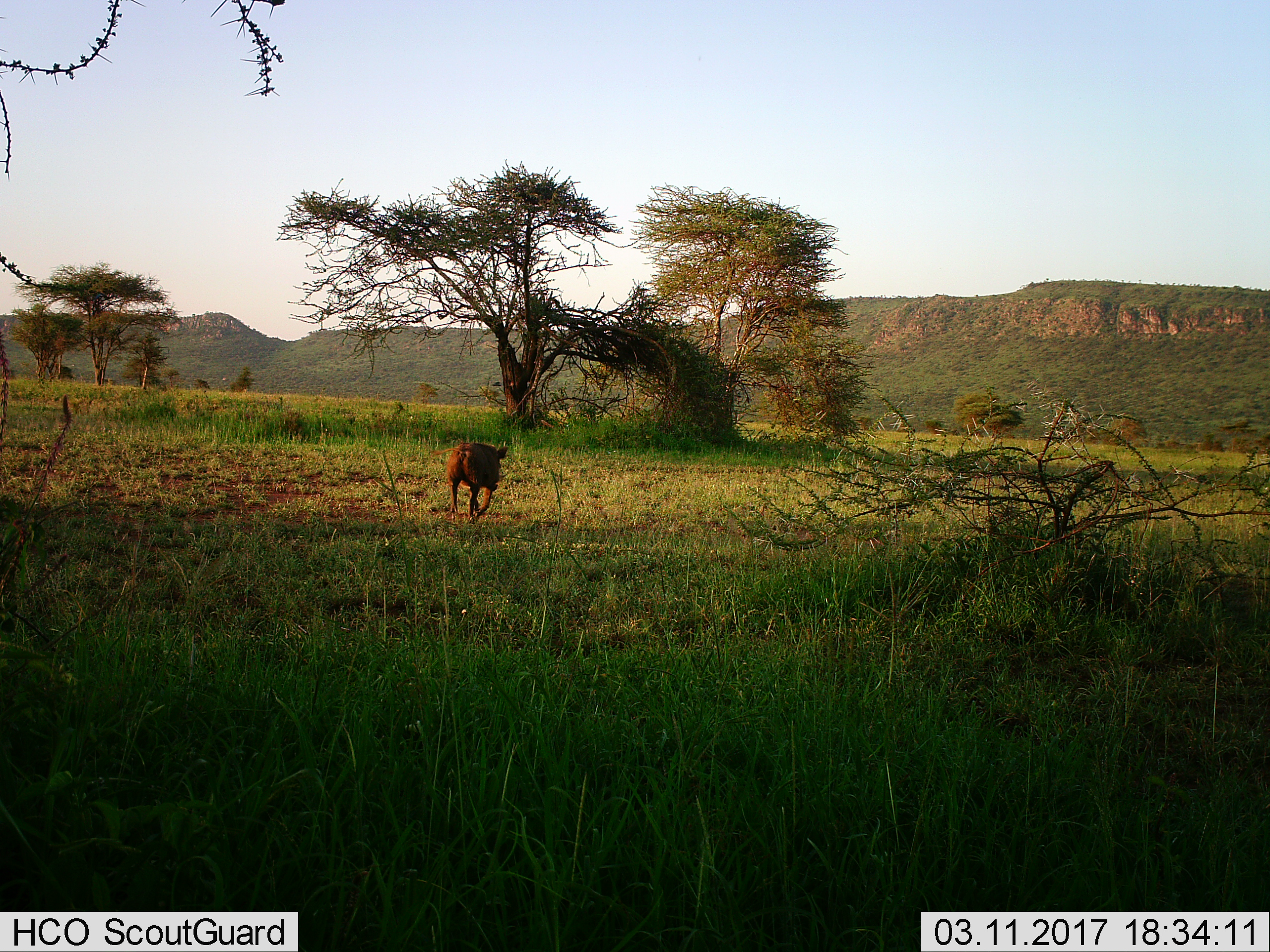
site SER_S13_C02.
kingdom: Animalia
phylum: Chordata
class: Mammalia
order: Artiodactyla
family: Suidae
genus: Phacochoerus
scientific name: Phacochoerus africanus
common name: warthog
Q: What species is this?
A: Warthog (Phacochoerus africanus).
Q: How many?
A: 1.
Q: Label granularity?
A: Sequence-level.